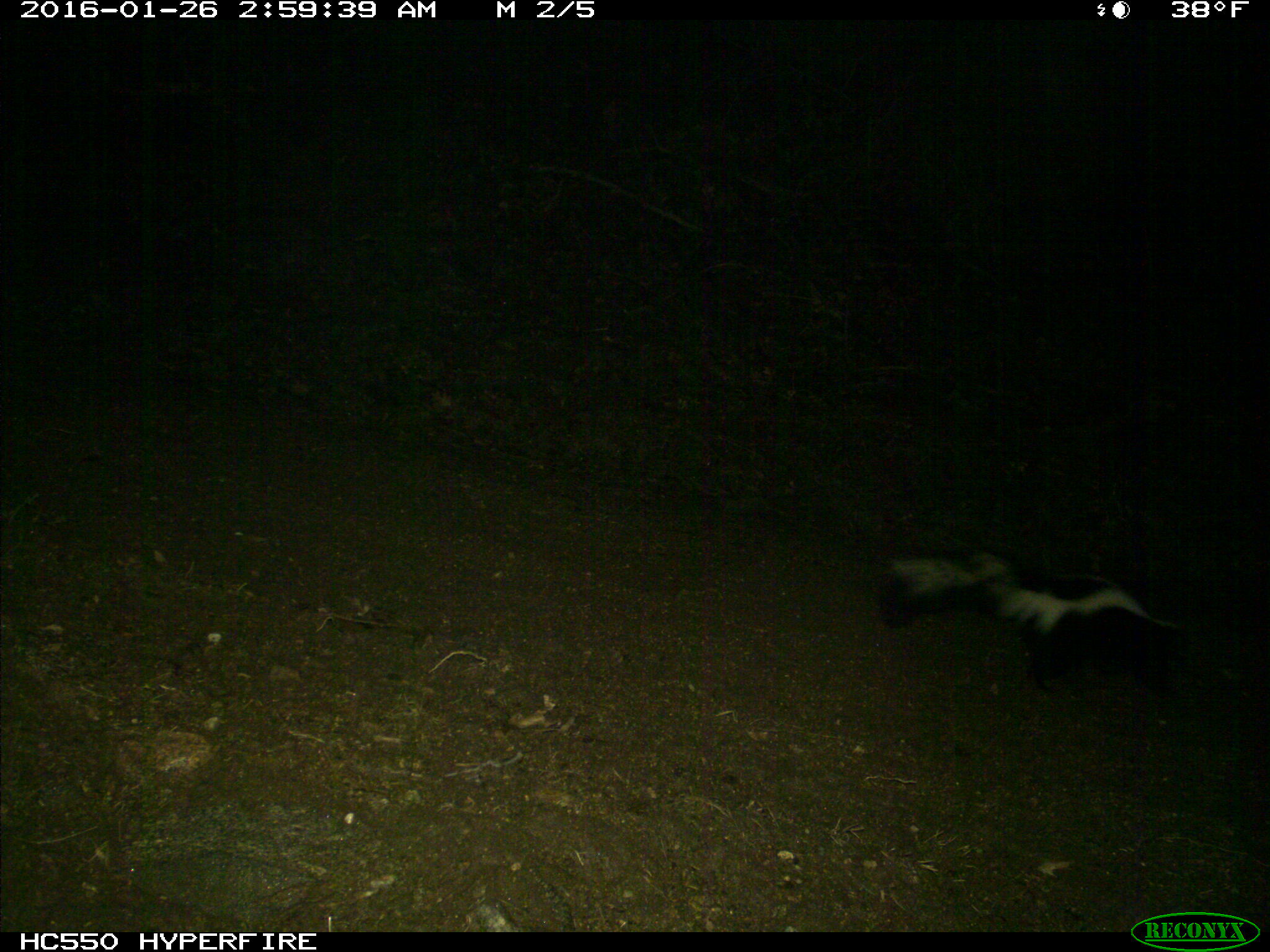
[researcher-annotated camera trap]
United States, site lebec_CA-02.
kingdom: Animalia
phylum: Chordata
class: Mammalia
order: Carnivora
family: Mephitidae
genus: Mephitis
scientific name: Mephitis mephitis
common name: striped skunk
Mephitis mephitis (striped skunk).